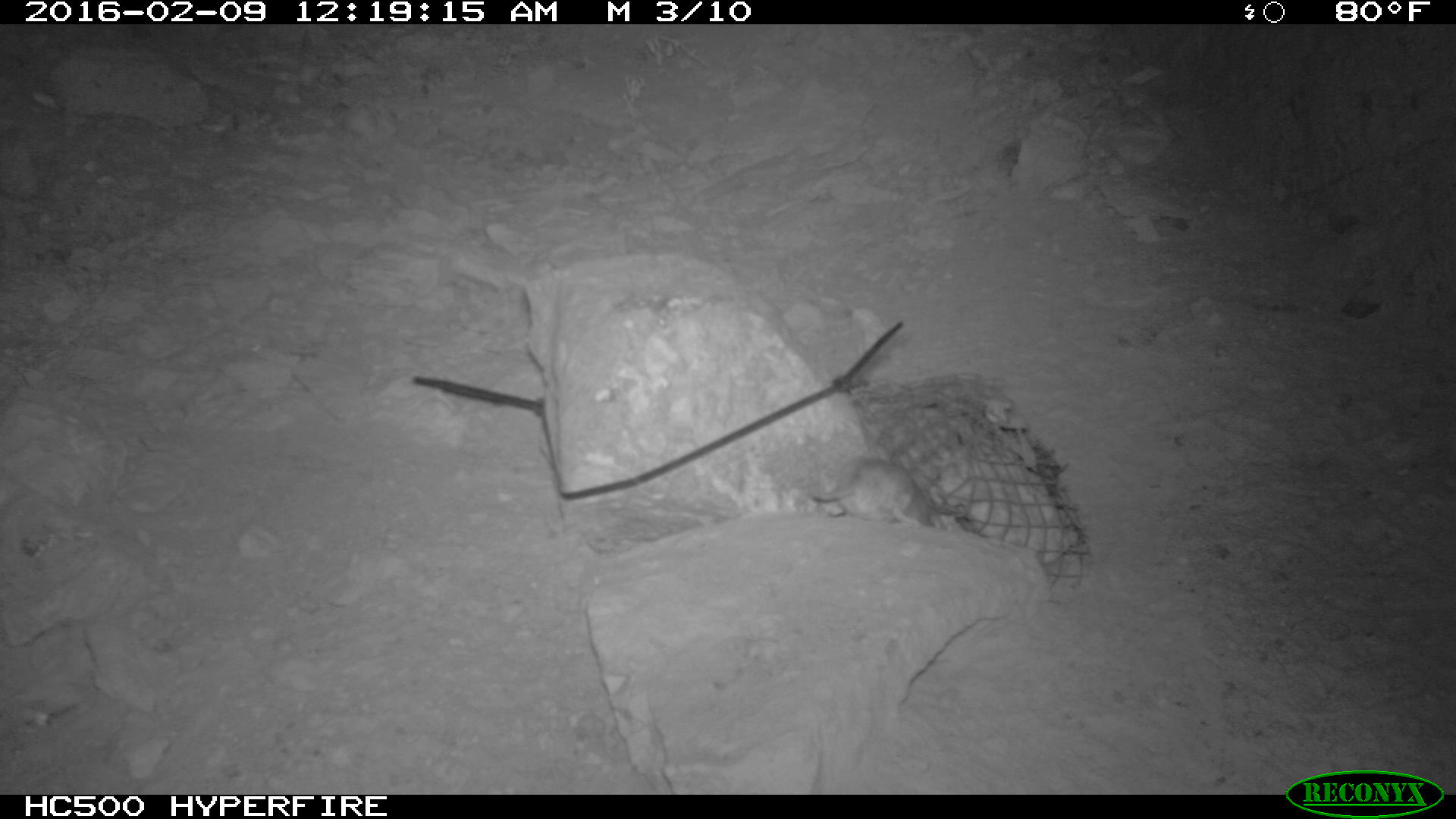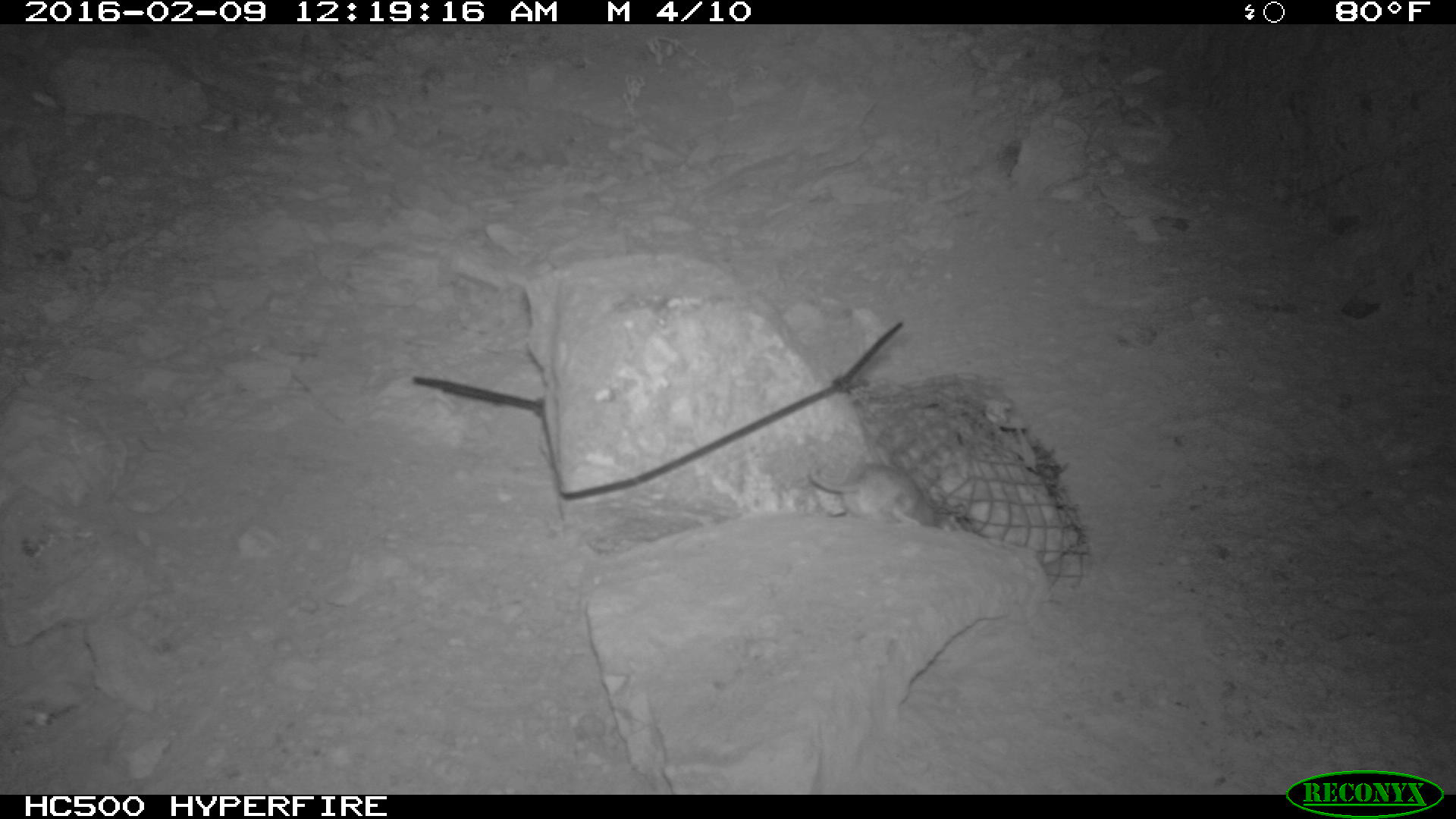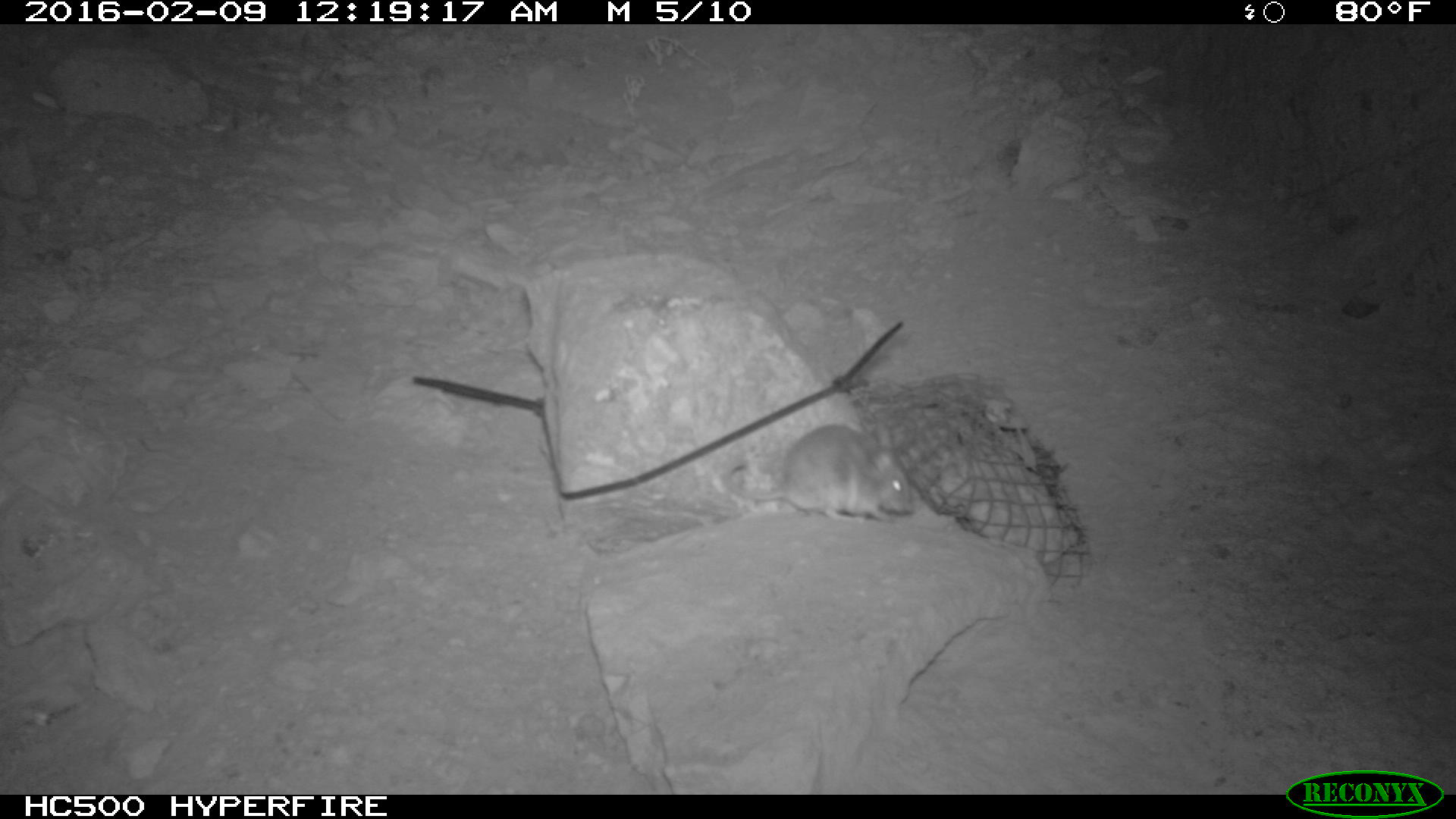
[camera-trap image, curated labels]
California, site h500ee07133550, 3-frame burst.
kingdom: Animalia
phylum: Chordata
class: Mammalia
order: Rodentia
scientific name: Rodentia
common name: rodent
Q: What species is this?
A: Rodent (Rodentia).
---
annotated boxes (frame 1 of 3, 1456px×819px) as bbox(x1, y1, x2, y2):
rodent: bbox(807, 458, 943, 525)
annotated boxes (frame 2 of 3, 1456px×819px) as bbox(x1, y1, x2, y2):
rodent: bbox(807, 465, 940, 532)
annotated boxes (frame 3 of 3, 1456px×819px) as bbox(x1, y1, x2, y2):
rodent: bbox(722, 424, 915, 526)